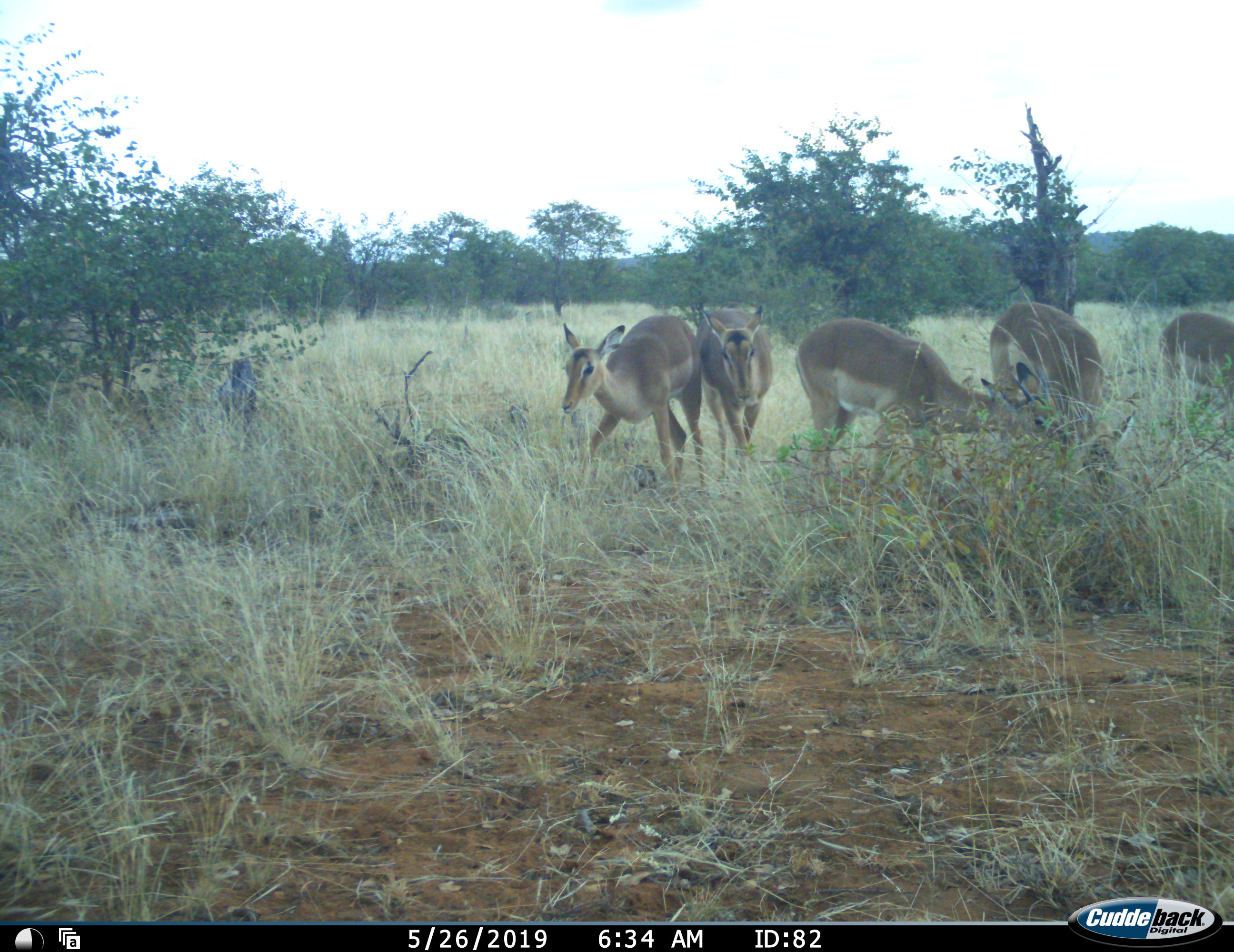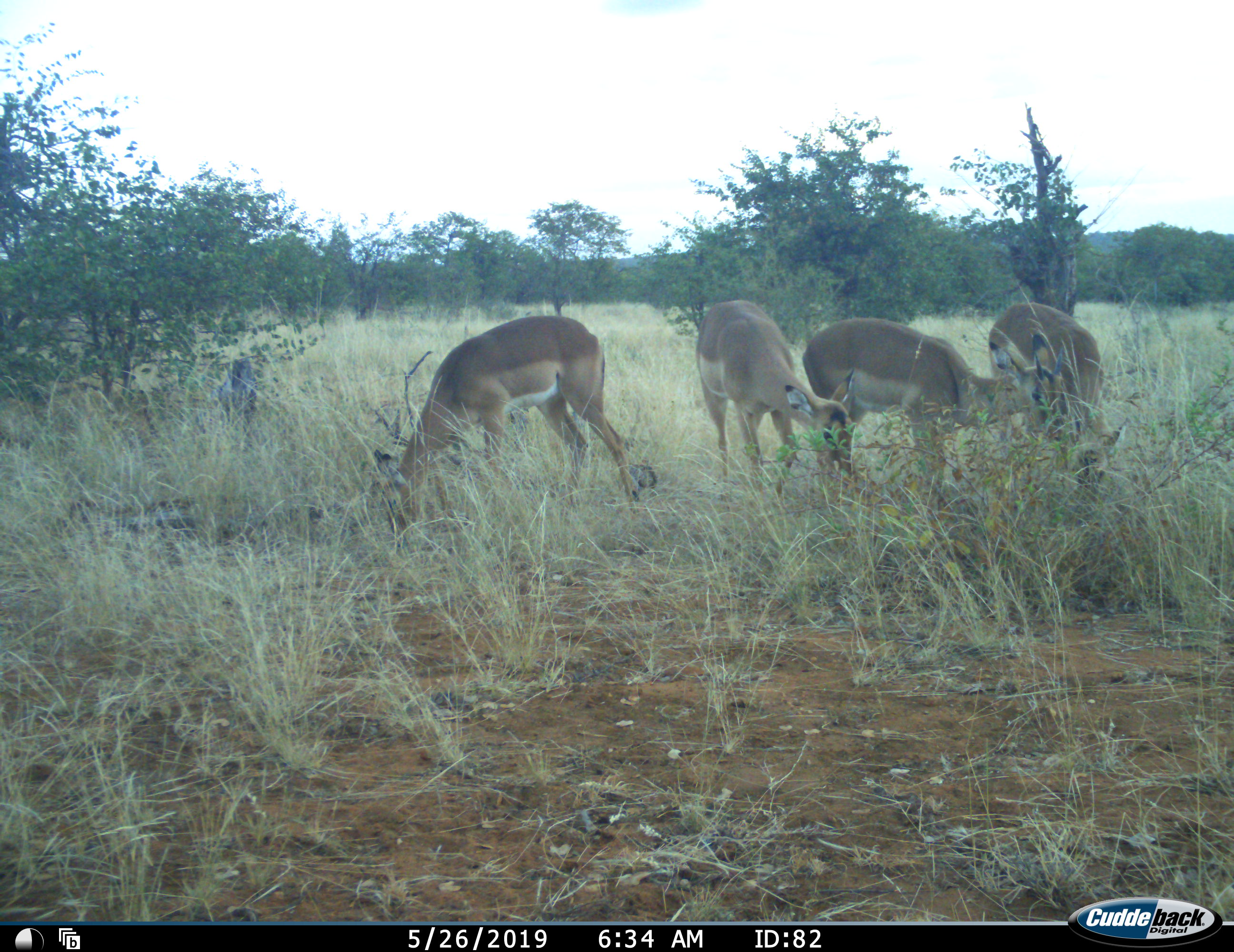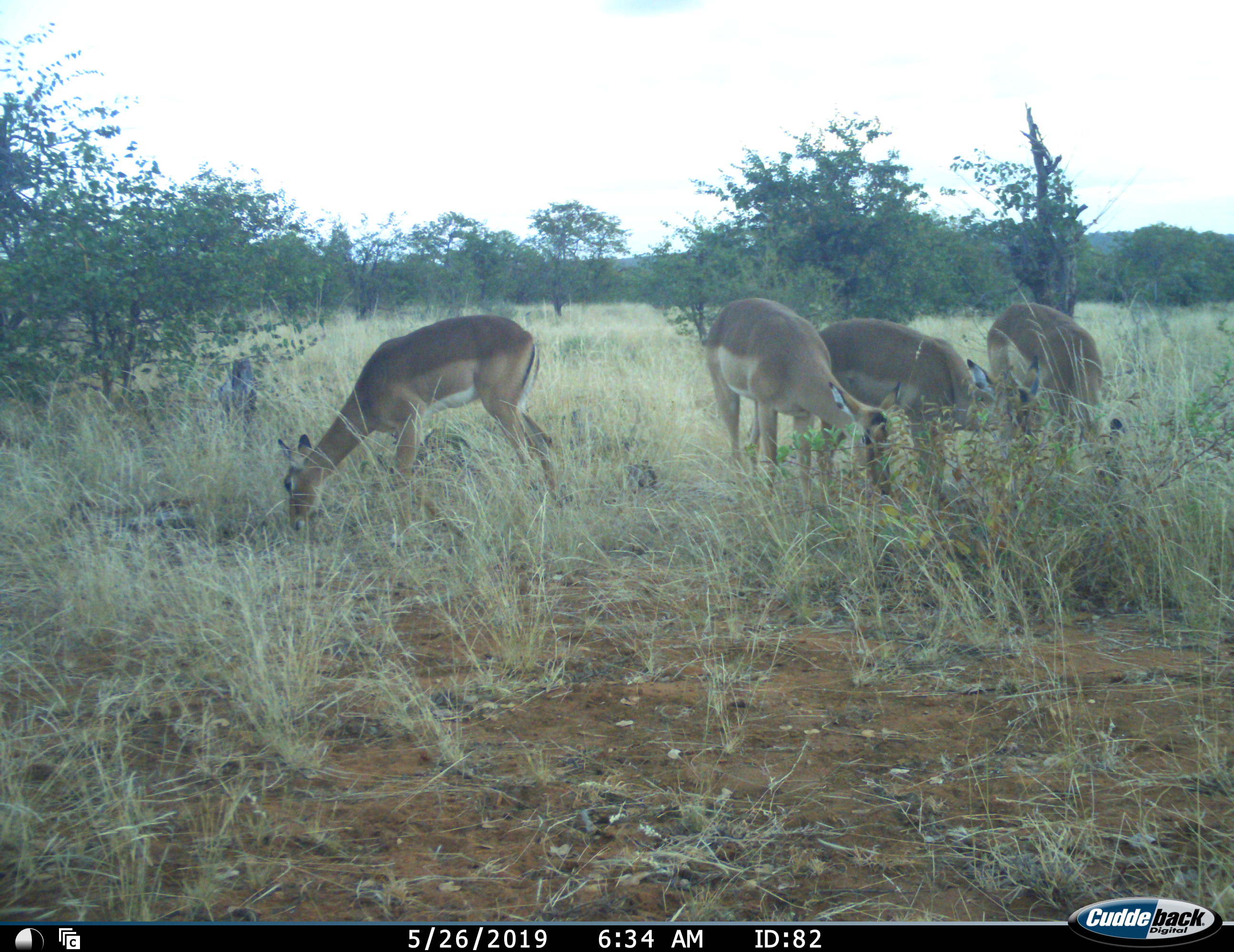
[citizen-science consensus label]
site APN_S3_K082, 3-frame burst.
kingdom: Animalia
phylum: Chordata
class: Mammalia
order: Artiodactyla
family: Bovidae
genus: Aepyceros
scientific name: Aepyceros melampus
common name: impala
Impala (Aepyceros melampus), count 5. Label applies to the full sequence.